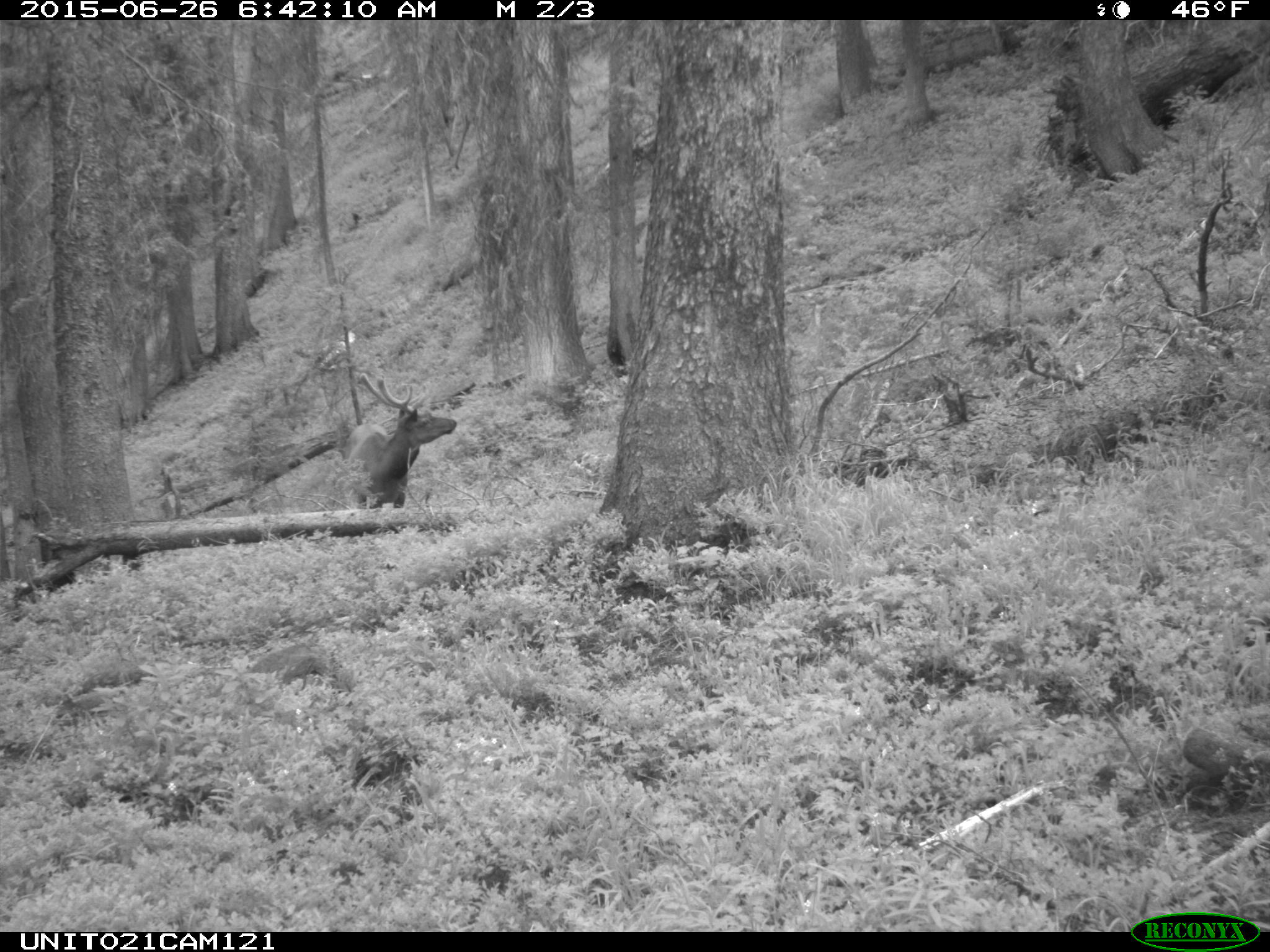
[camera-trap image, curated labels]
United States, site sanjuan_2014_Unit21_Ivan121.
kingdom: Animalia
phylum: Chordata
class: Mammalia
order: Artiodactyla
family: Cervidae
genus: Cervus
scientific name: Cervus elaphus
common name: red deer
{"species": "Cervus elaphus (red deer)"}